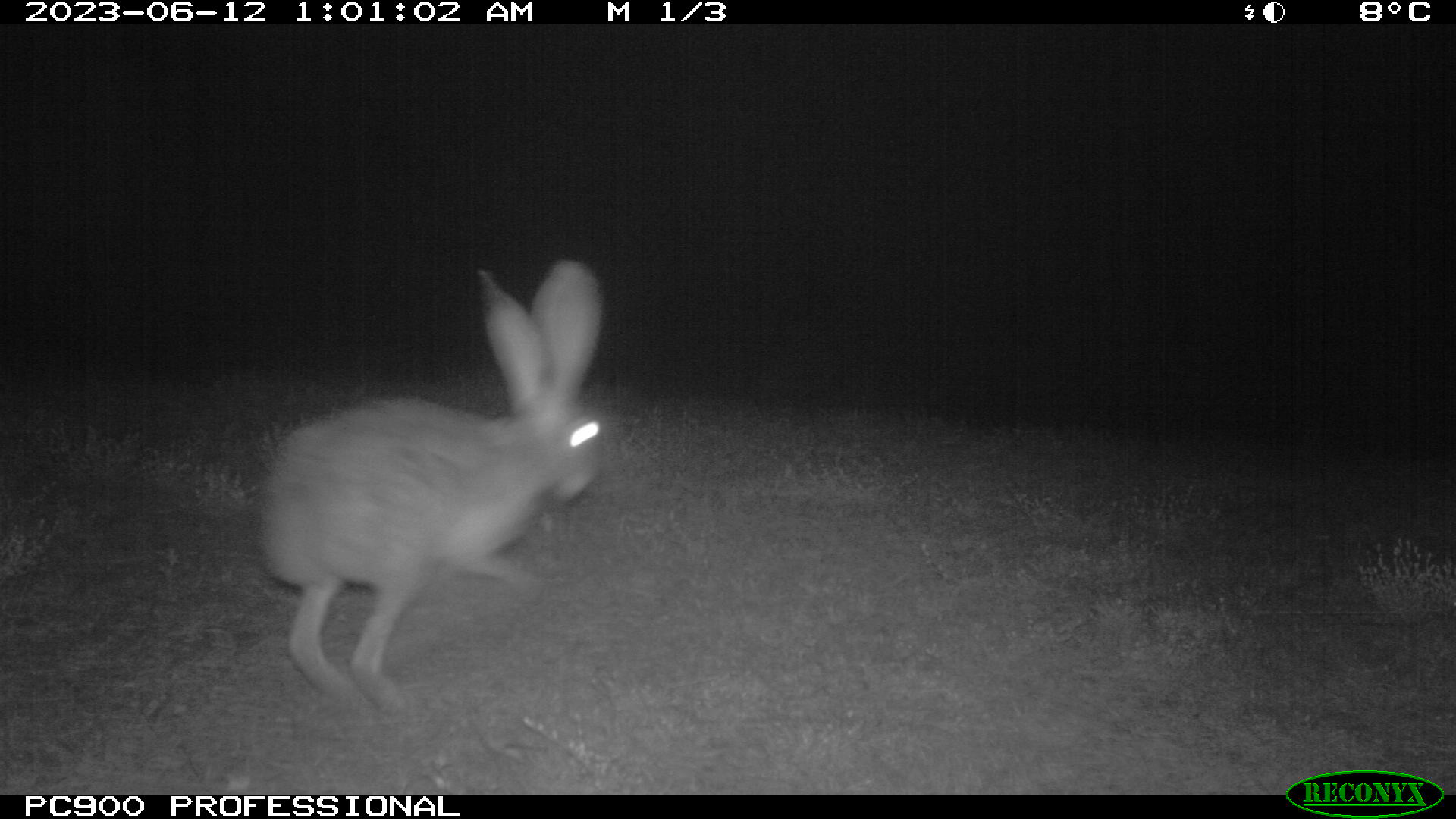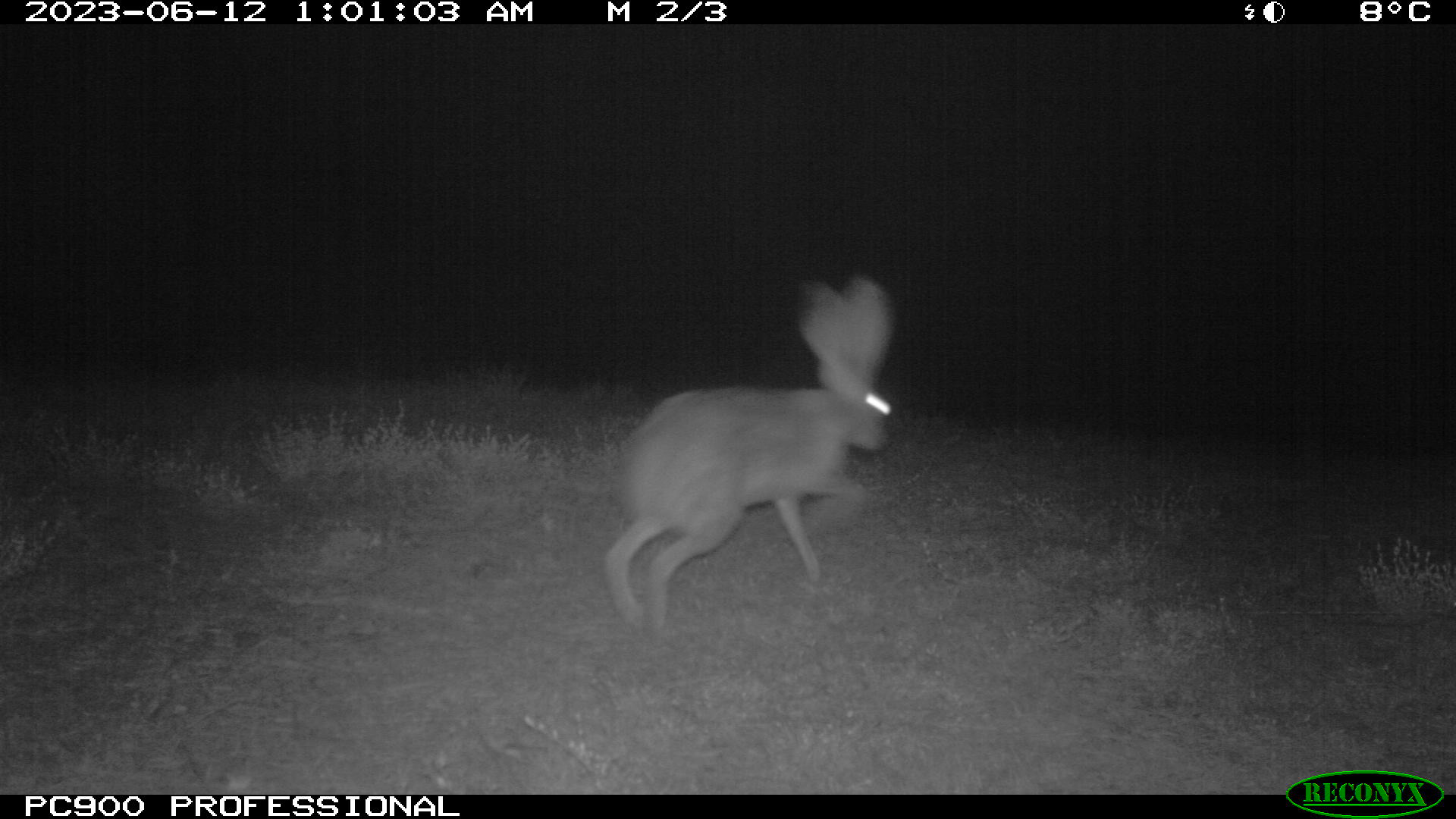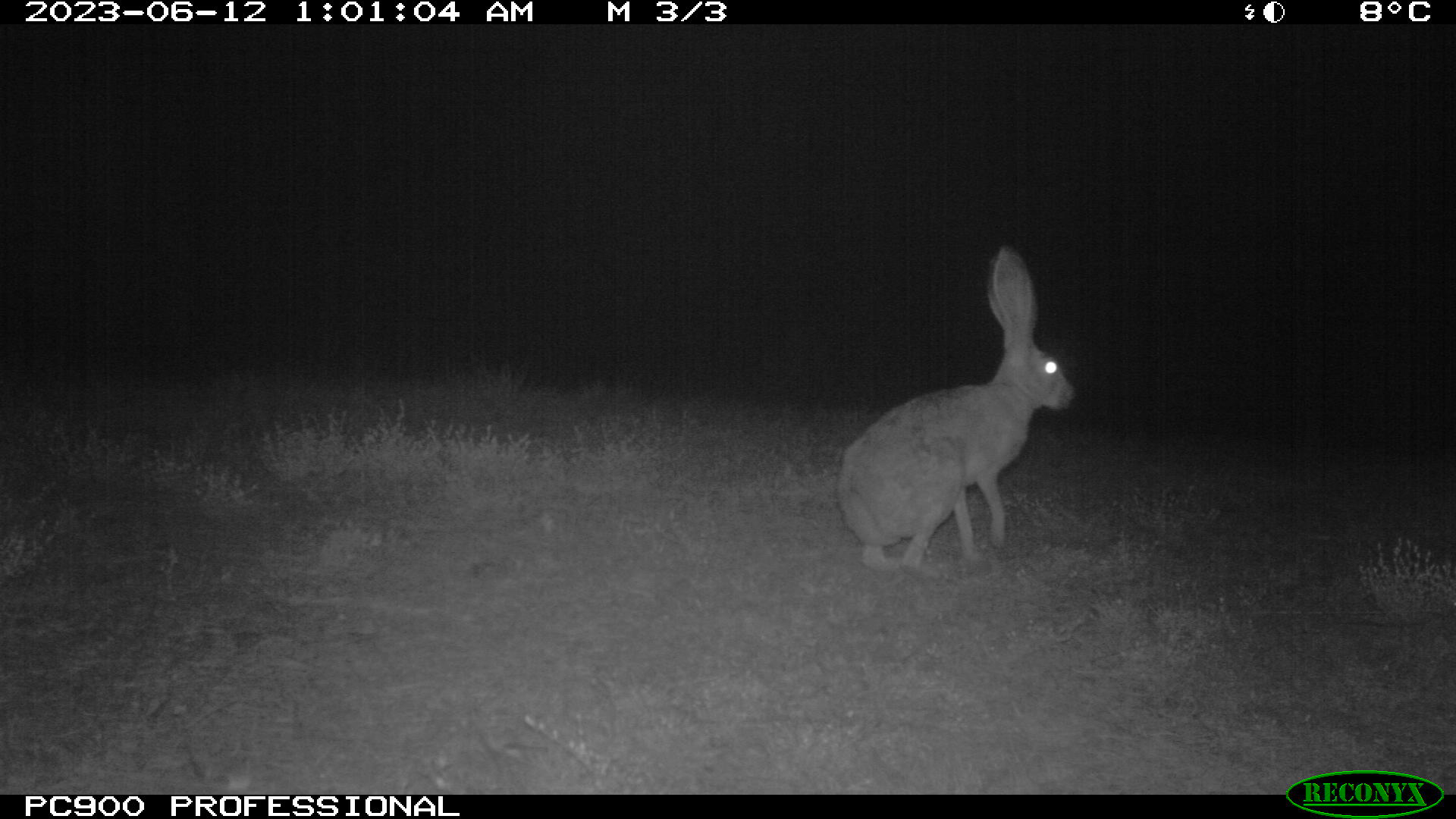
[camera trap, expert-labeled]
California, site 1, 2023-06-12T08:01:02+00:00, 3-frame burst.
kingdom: Animalia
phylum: Chordata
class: Mammalia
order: Lagomorpha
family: Leporidae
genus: Lepus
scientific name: Lepus californicus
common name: black-tailed jackrabbit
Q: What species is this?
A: Black-tailed jackrabbit (Lepus californicus).